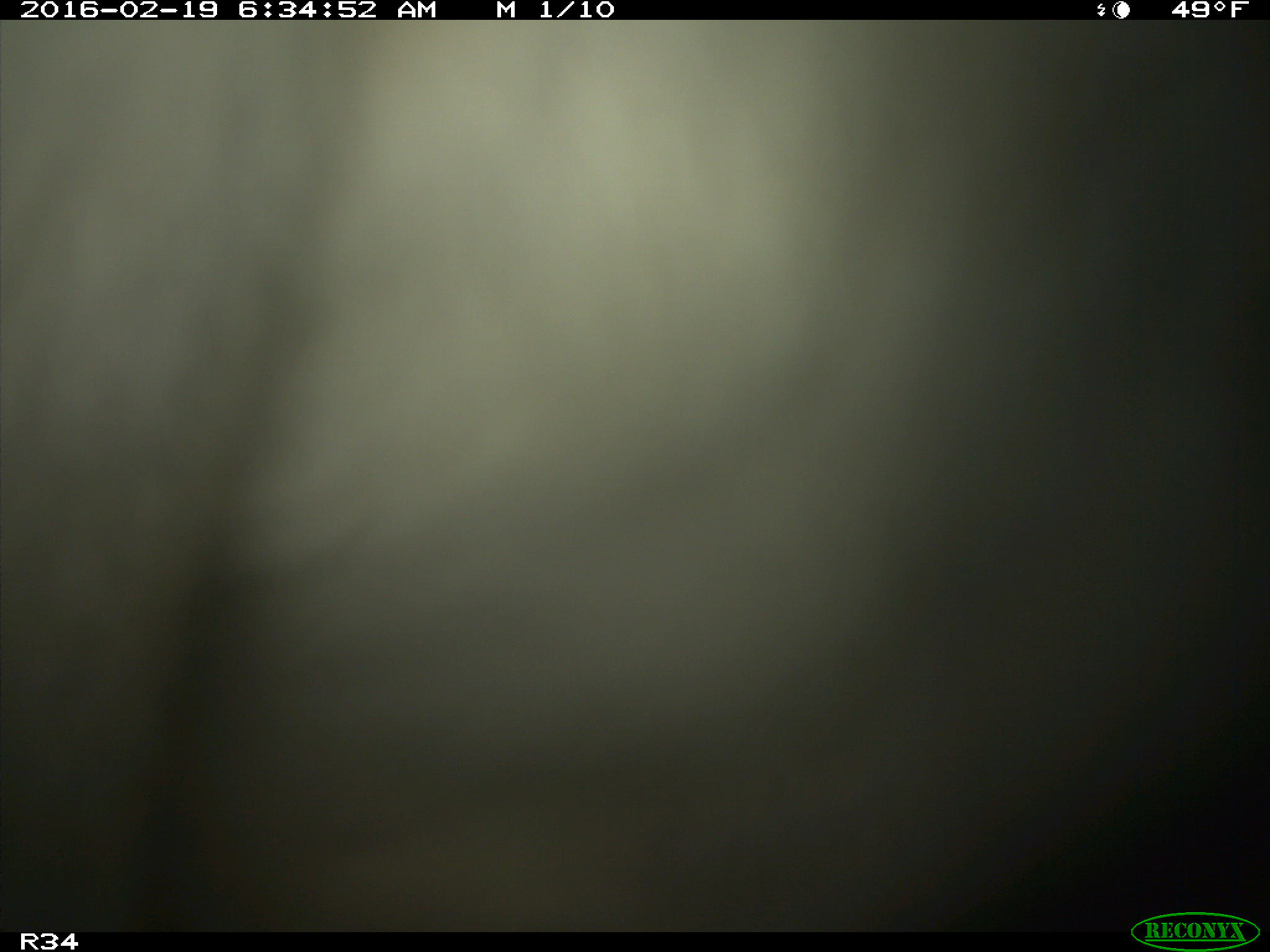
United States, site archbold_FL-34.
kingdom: Animalia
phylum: Chordata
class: Mammalia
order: Artiodactyla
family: Bovidae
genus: Bos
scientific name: Bos taurus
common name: domestic cow